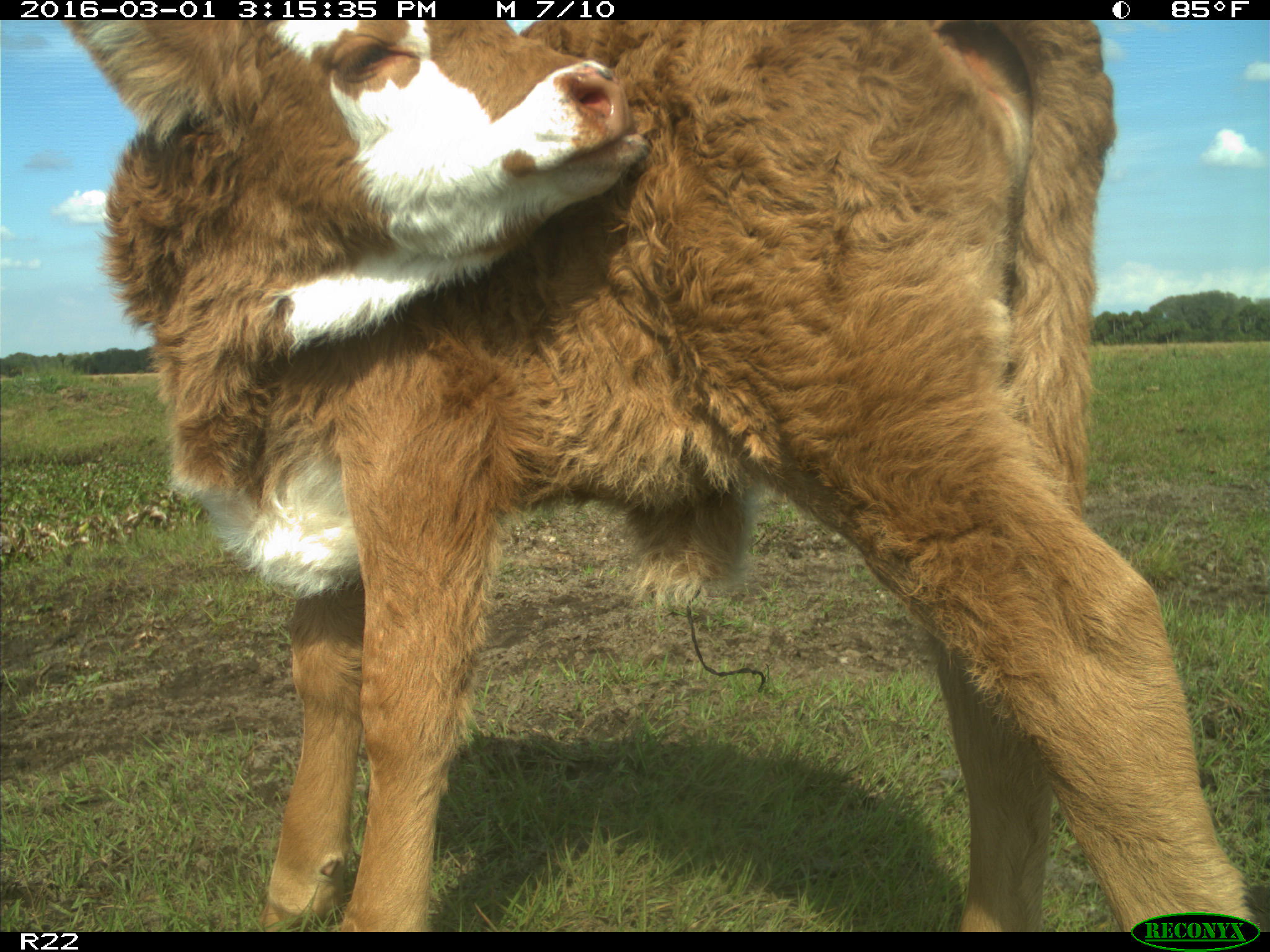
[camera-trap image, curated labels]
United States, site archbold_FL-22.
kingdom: Animalia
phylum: Chordata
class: Mammalia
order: Artiodactyla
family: Bovidae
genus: Bos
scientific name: Bos taurus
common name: domestic cow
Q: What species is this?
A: Bos taurus (domestic cow).